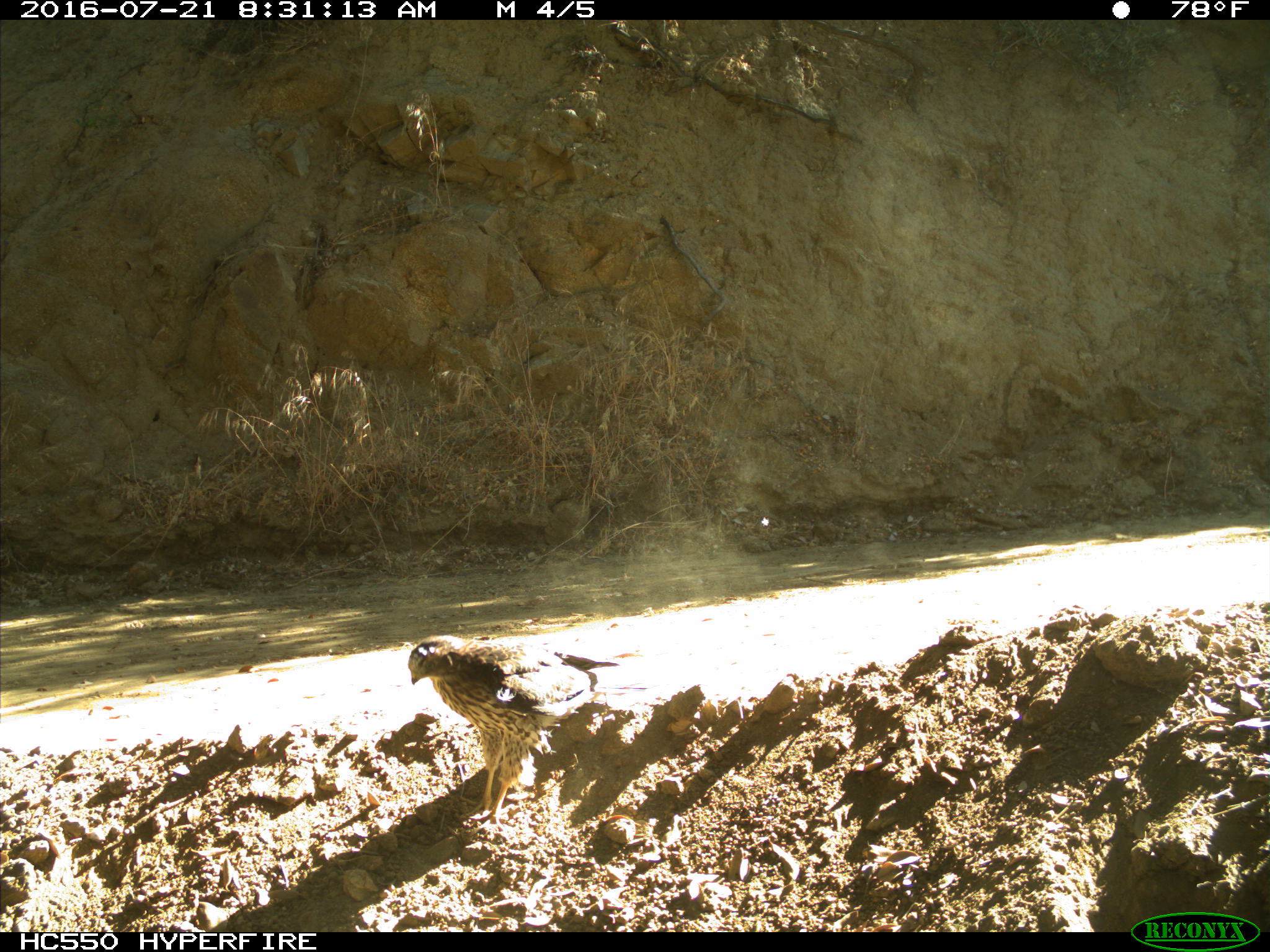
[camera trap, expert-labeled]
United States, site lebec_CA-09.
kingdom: Animalia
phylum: Chordata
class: Aves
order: Accipitriformes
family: Accipitridae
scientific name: Accipitridae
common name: acciptirids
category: unidentified accipitrid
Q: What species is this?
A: Unidentified accipitrid (acciptirids) (Accipitridae).